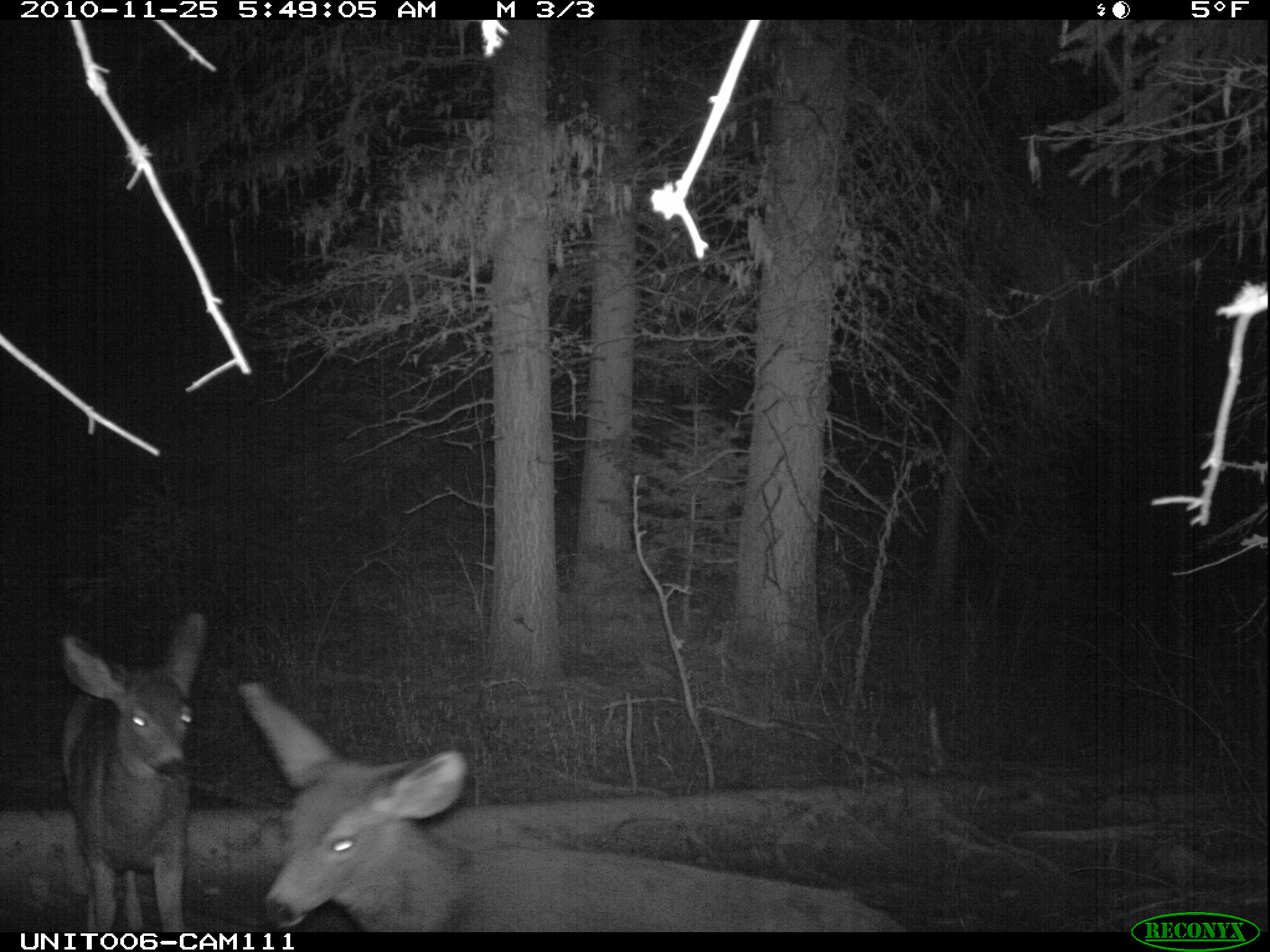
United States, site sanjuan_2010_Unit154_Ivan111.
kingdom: Animalia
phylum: Chordata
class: Mammalia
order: Artiodactyla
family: Cervidae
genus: Odocoileus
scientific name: Odocoileus hemionus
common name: mule deer